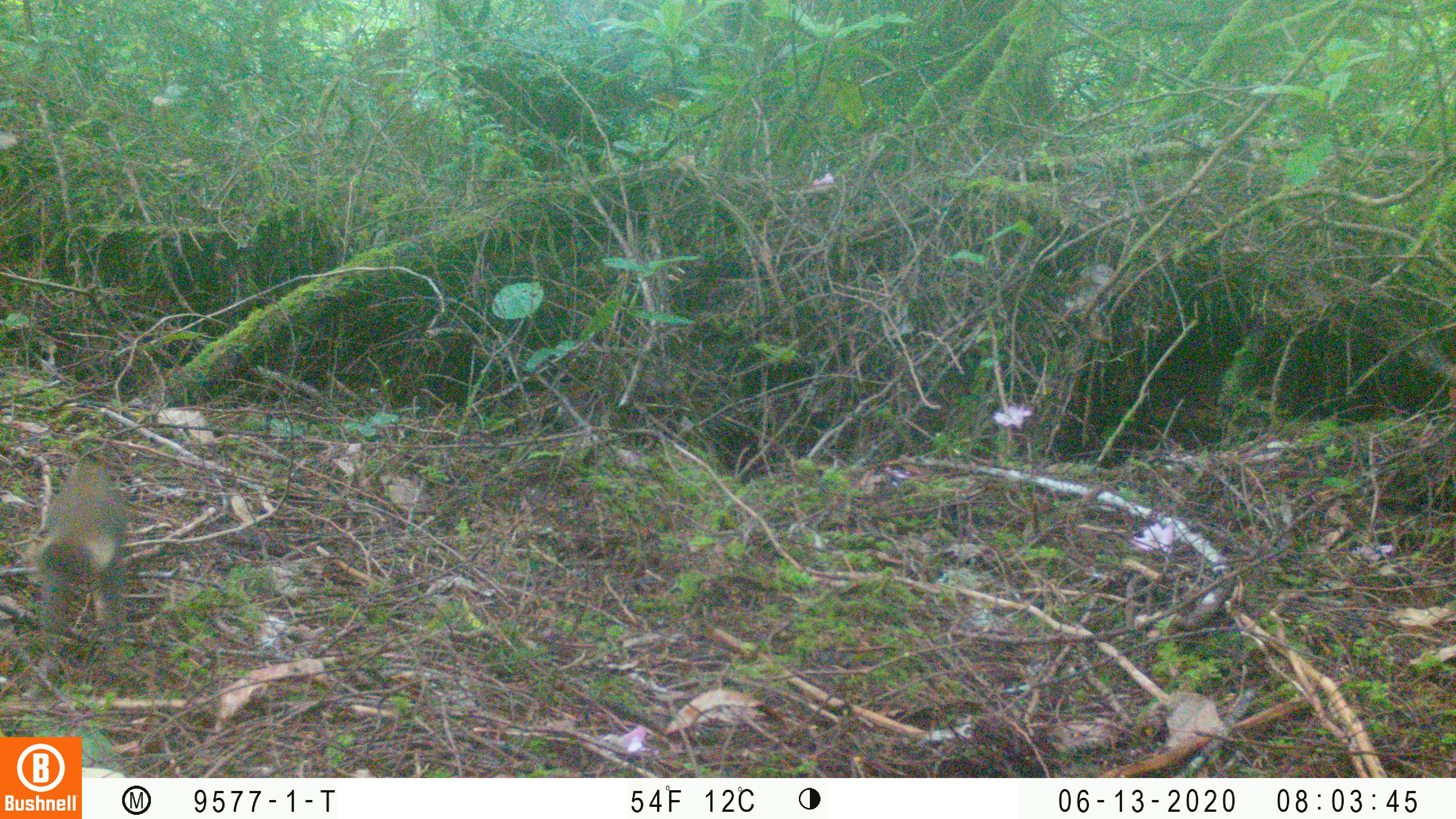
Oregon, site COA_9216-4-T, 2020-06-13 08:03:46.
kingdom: Animalia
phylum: Chordata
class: Mammalia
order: Rodentia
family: Sciuridae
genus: Tamiasciurus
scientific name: Tamiasciurus douglasii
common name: douglas squirrel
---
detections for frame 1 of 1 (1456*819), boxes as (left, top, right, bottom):
douglas squirrel: (26, 453, 133, 658)